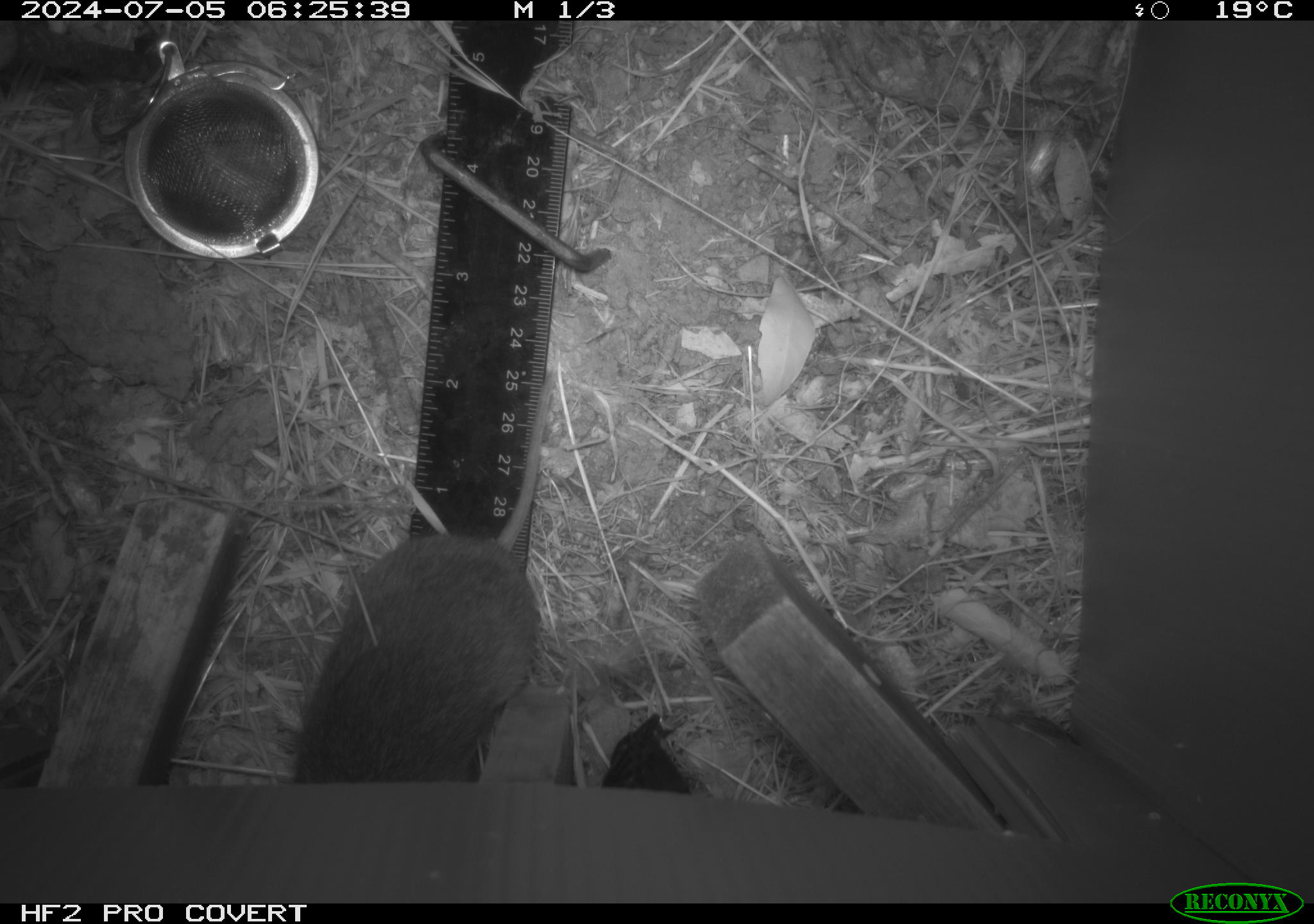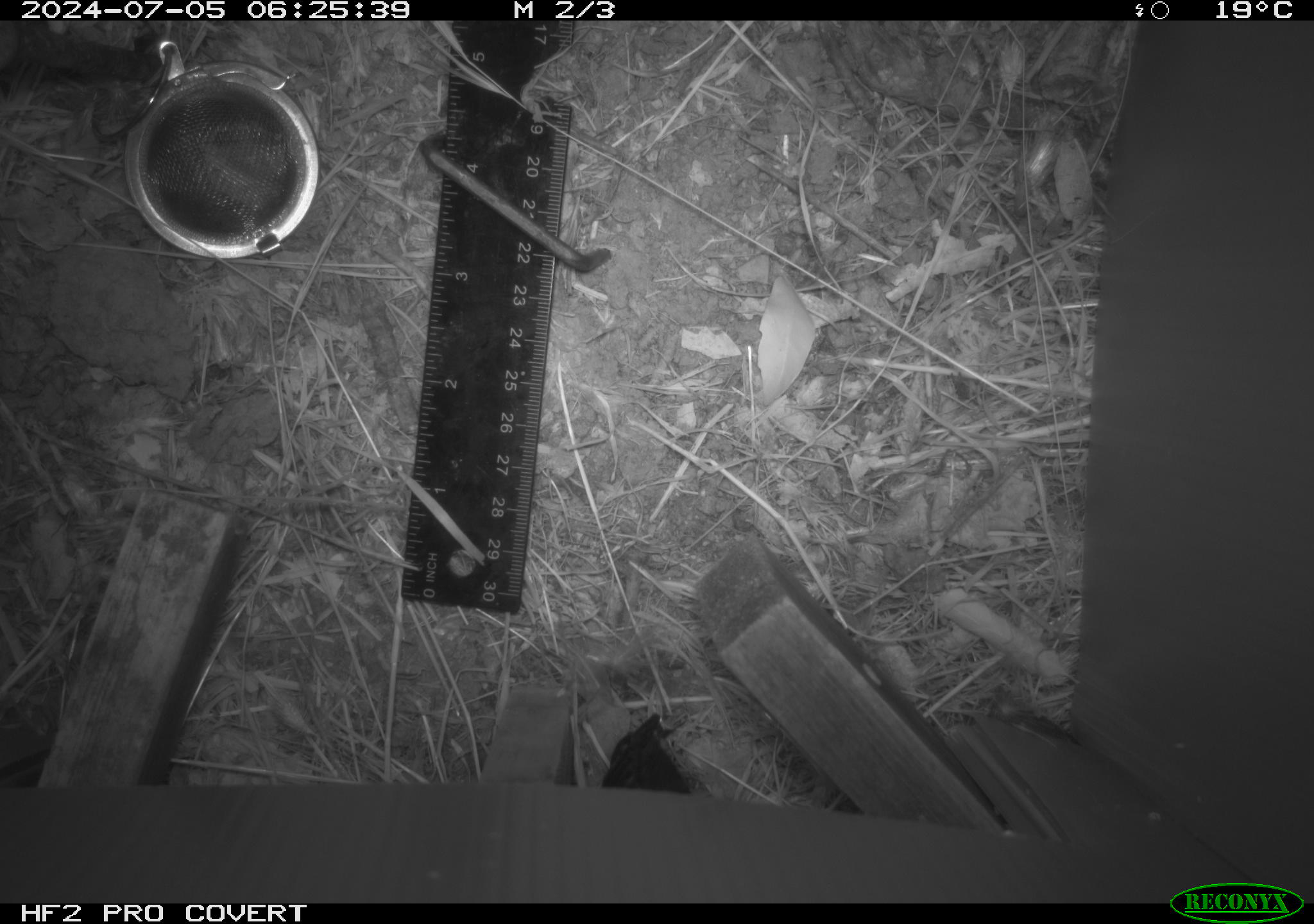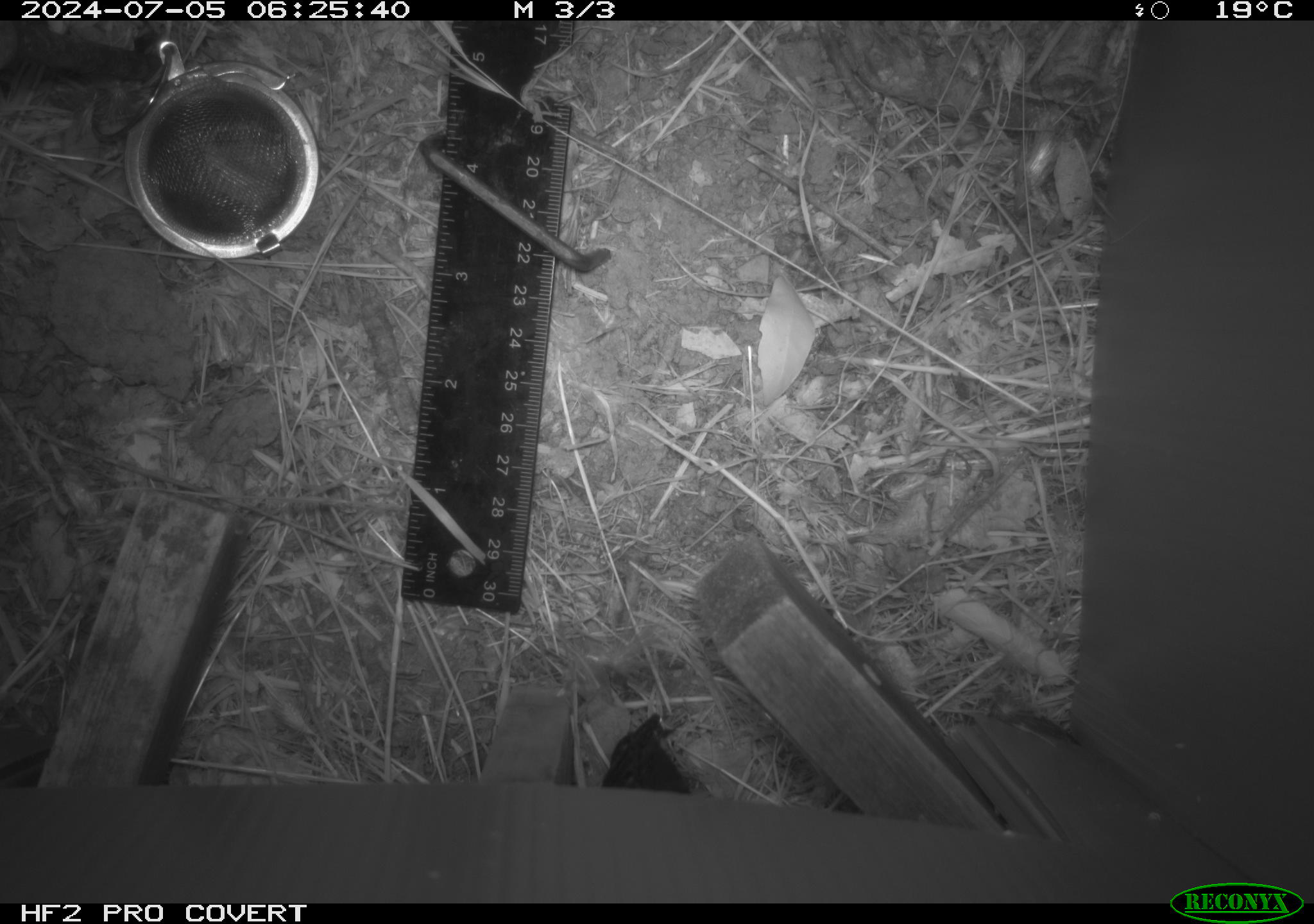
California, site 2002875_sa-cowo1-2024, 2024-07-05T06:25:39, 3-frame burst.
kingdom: Animalia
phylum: Chordata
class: Mammalia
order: Rodentia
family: Cricetidae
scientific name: Arvicolinae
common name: voles, lemmings, and muskrats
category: arvicolinae subfamily